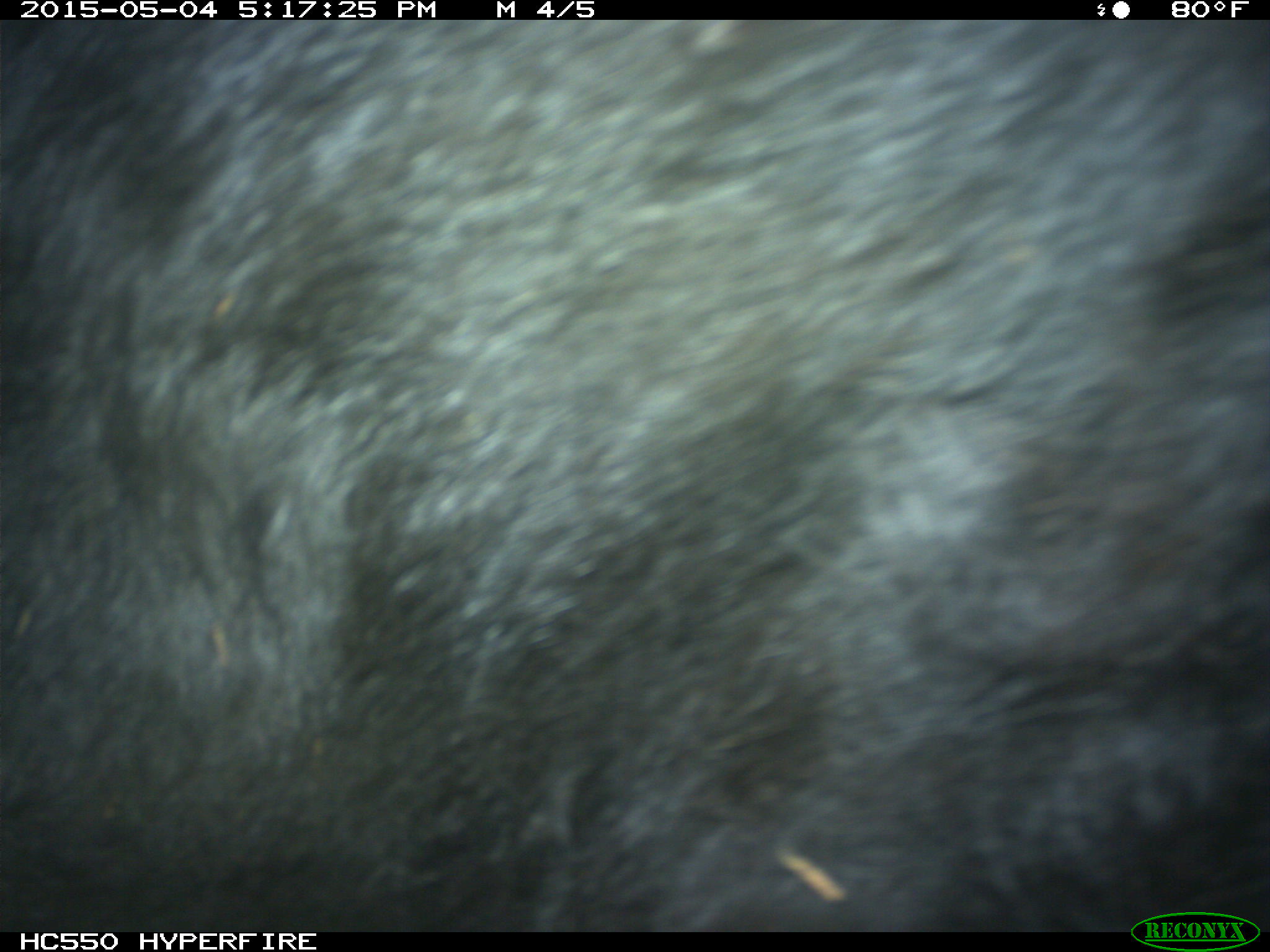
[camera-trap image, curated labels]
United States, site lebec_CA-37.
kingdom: Animalia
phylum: Chordata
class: Mammalia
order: Artiodactyla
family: Bovidae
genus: Bos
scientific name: Bos taurus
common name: domestic cow